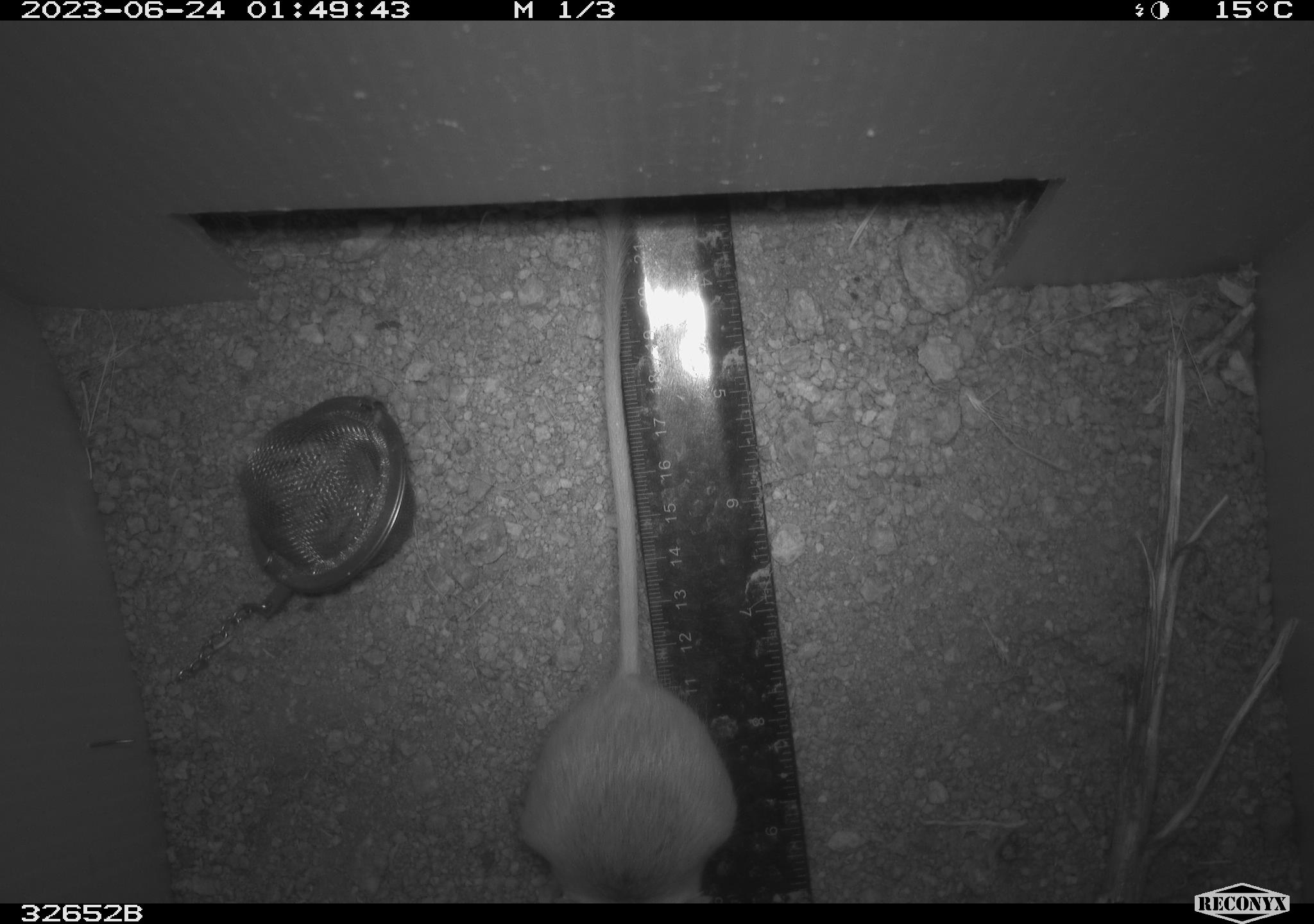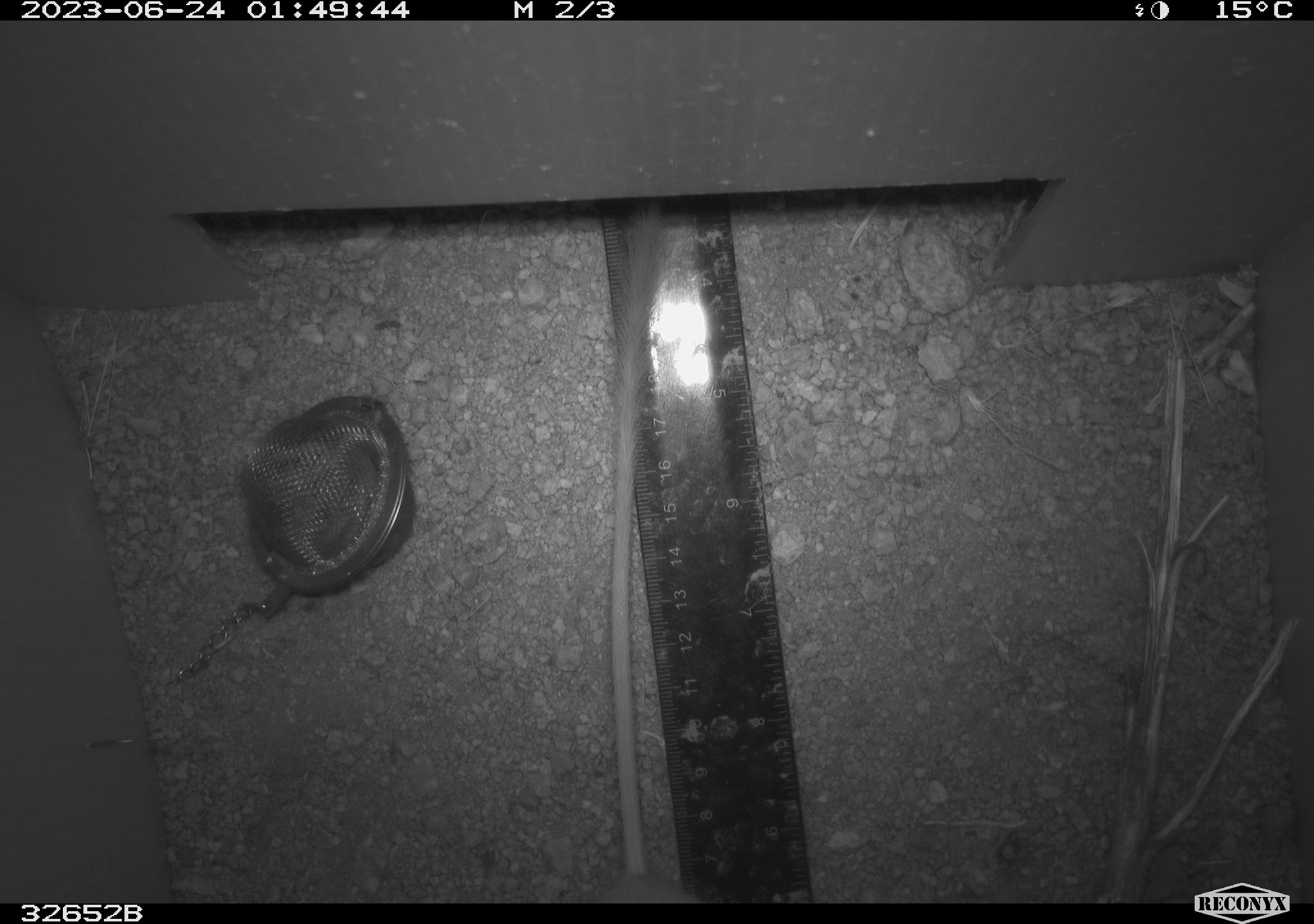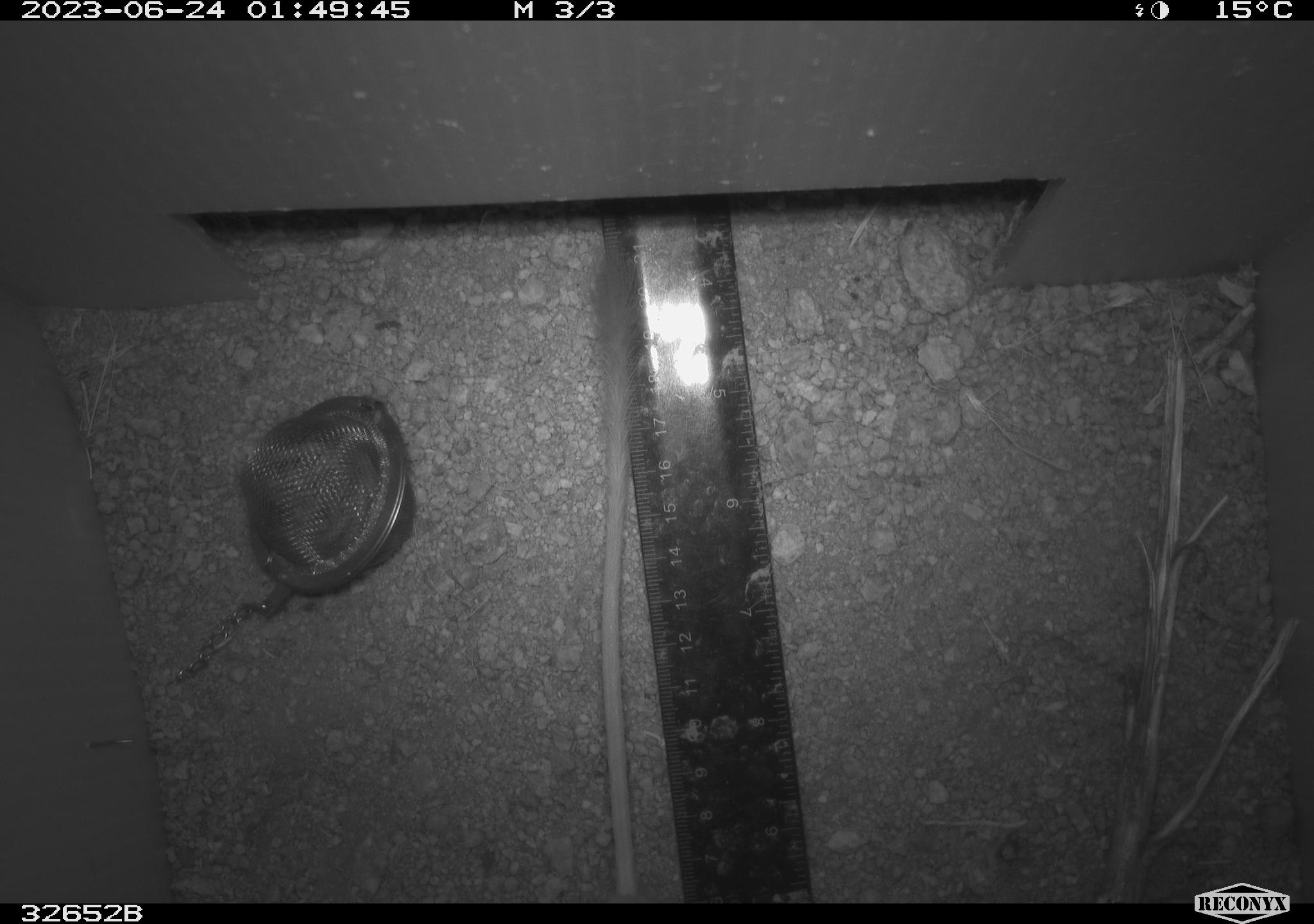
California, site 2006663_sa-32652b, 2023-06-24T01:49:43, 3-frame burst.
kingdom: Animalia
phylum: Chordata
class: Mammalia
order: Rodentia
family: Heteromyidae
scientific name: Heteromyidae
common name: kangaroo rats and pocket mice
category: heteromyidae family